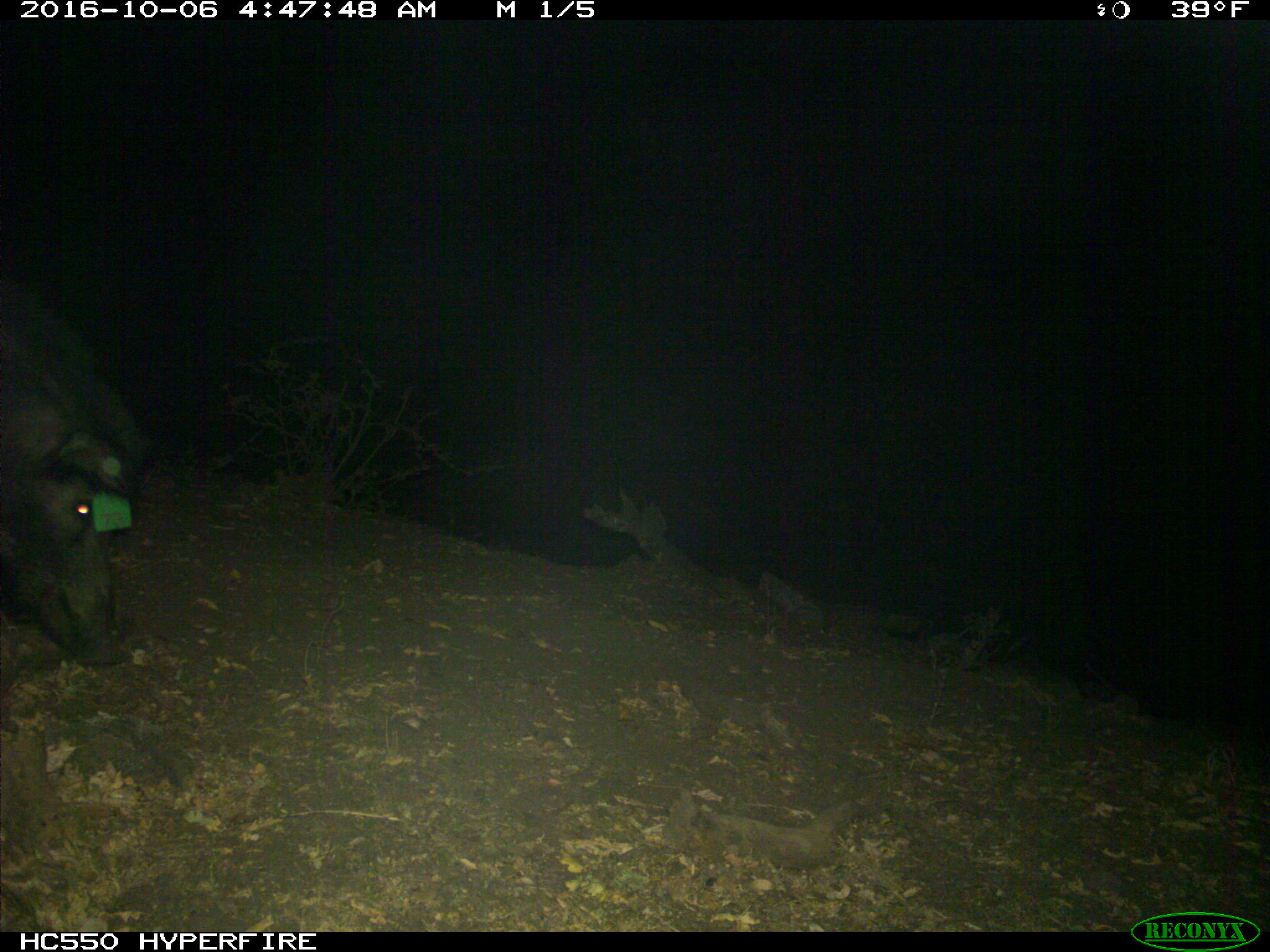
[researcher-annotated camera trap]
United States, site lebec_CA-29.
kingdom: Animalia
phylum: Chordata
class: Mammalia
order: Artiodactyla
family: Suidae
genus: Sus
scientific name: Sus scrofa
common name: wild boar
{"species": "Sus scrofa (wild boar)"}